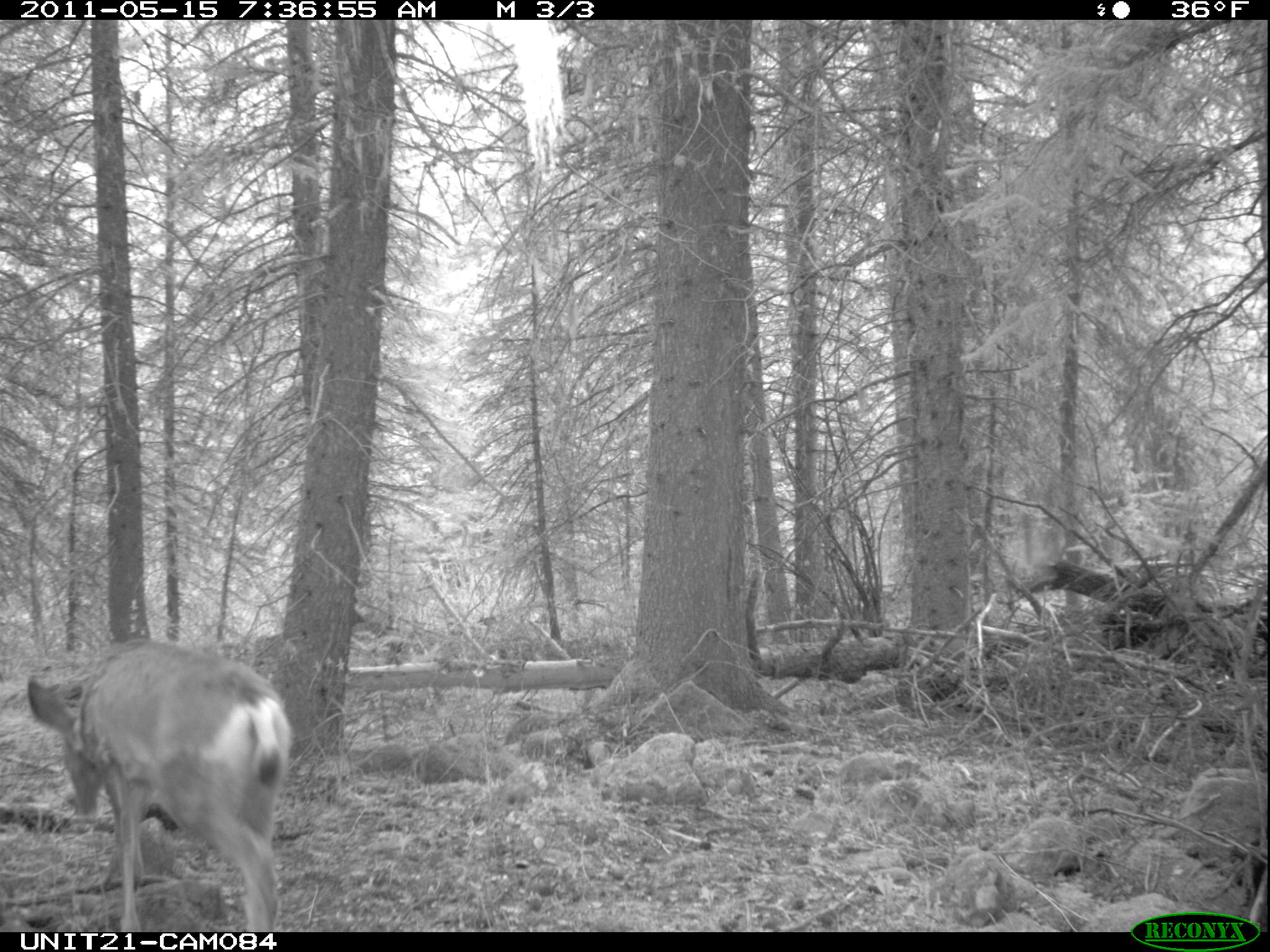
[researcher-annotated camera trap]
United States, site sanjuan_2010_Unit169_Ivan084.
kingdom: Animalia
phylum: Chordata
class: Mammalia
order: Artiodactyla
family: Cervidae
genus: Odocoileus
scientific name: Odocoileus hemionus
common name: mule deer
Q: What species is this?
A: Odocoileus hemionus (mule deer).